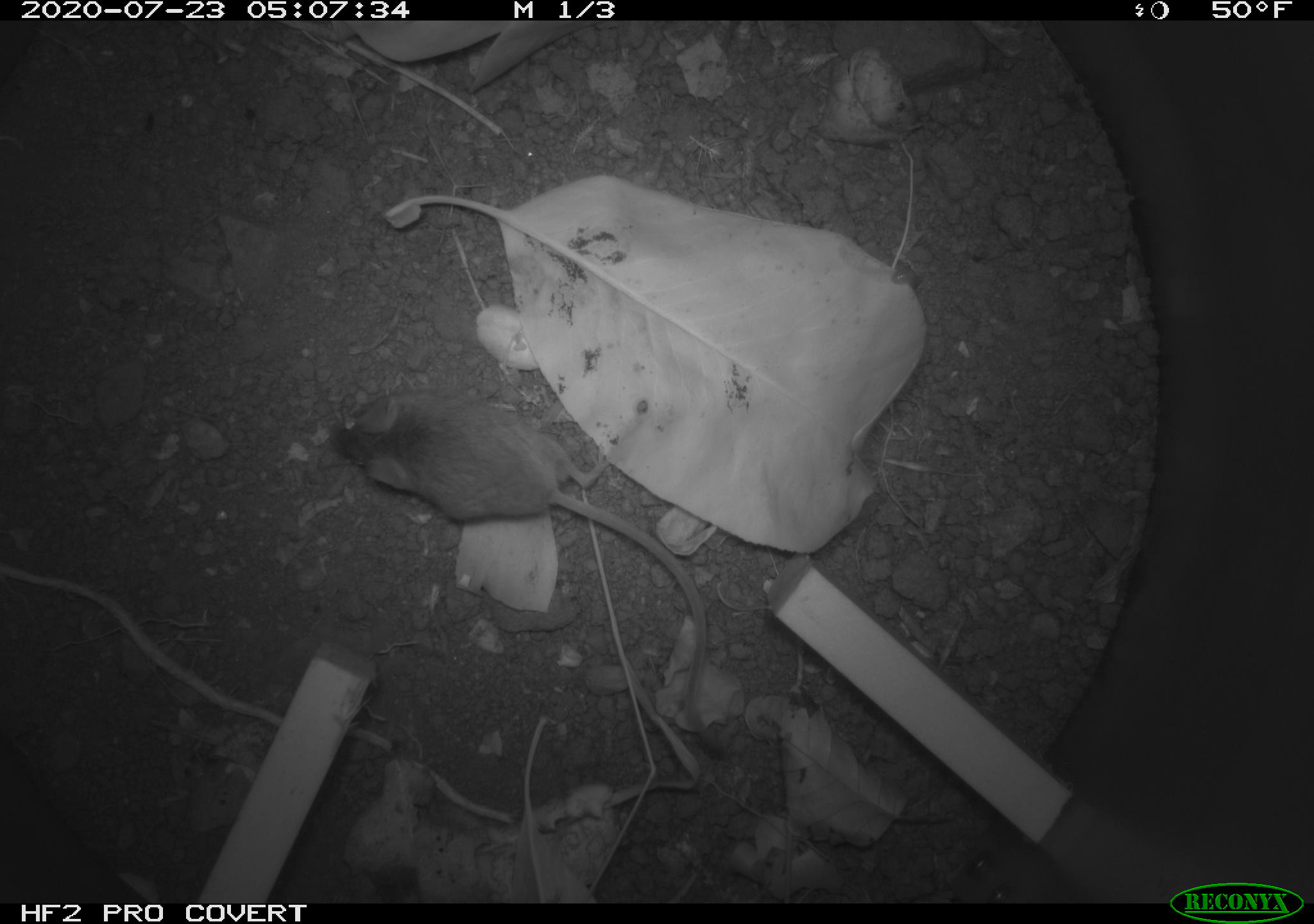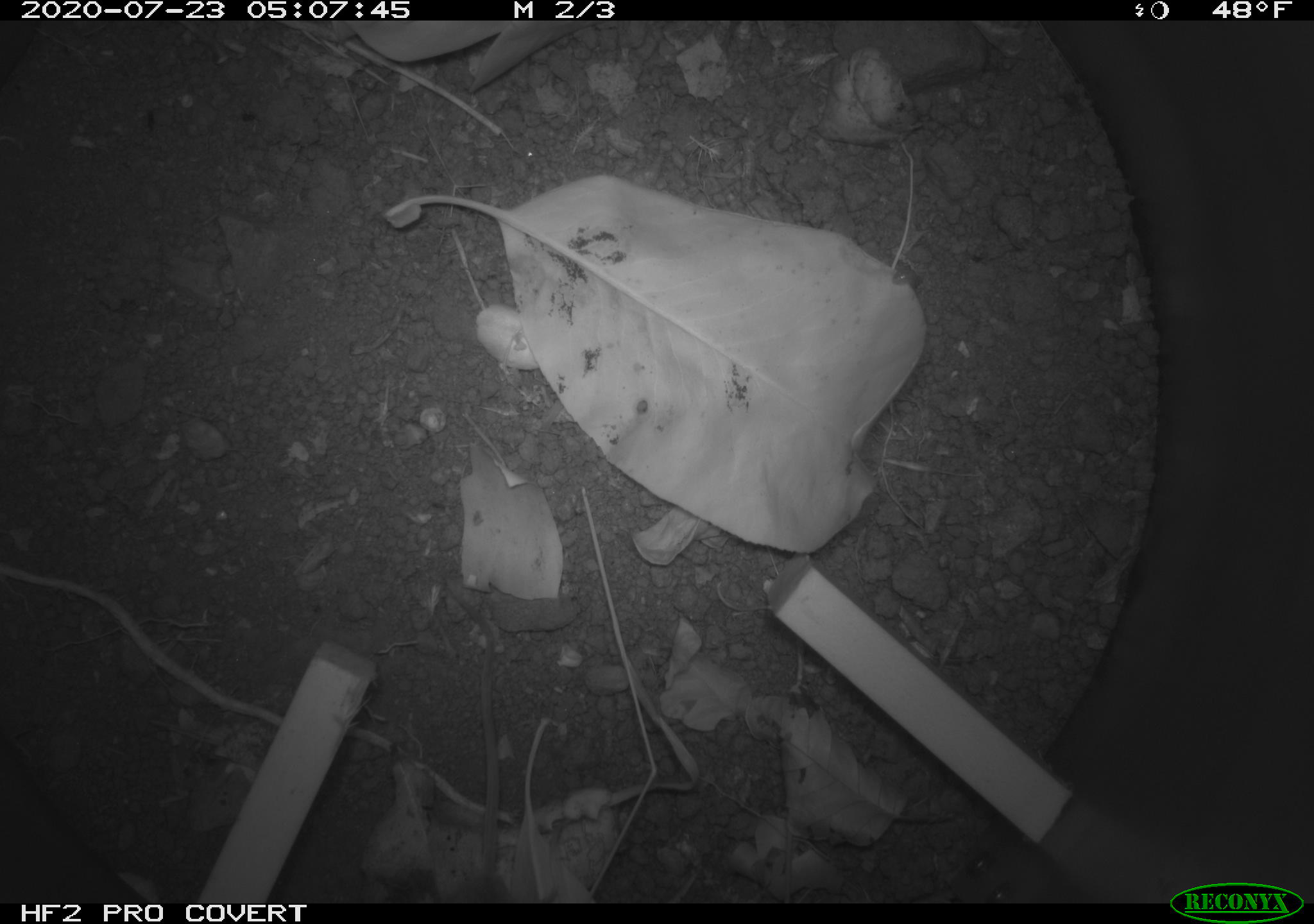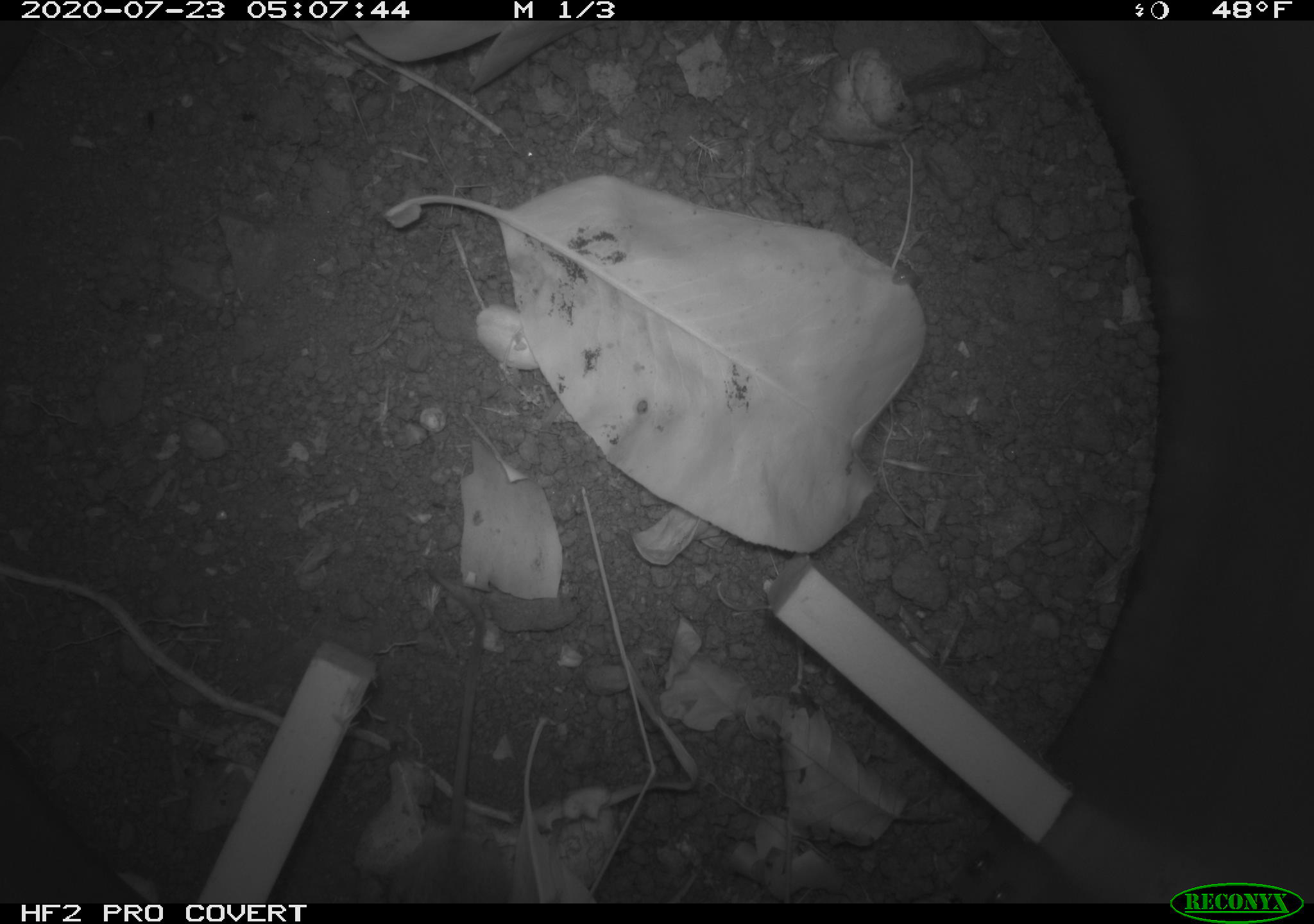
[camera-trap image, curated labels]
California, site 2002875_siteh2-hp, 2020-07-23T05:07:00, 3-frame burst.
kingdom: Animalia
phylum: Chordata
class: Mammalia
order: Rodentia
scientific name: Rodentia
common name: rodent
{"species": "rodent (Rodentia)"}